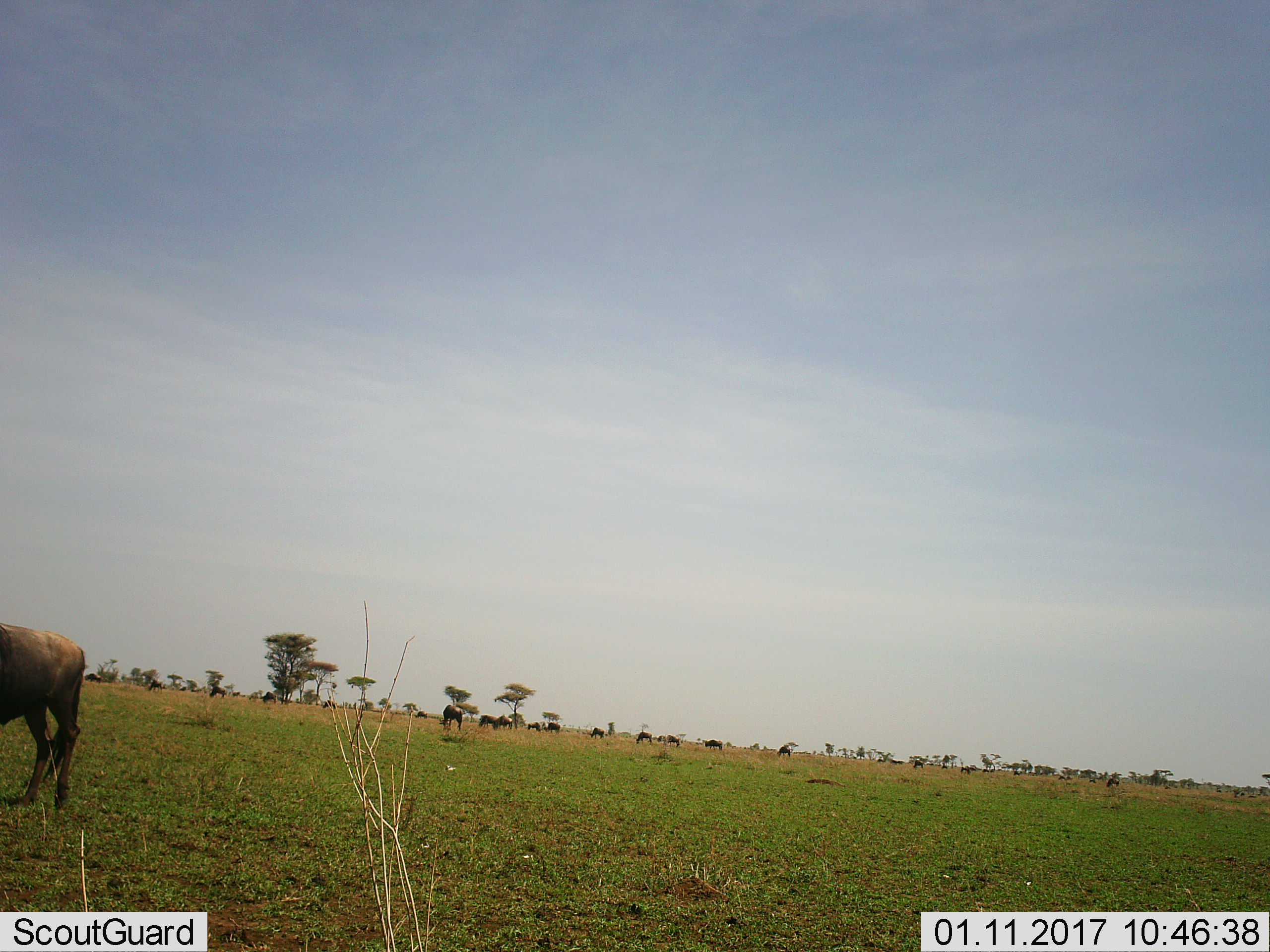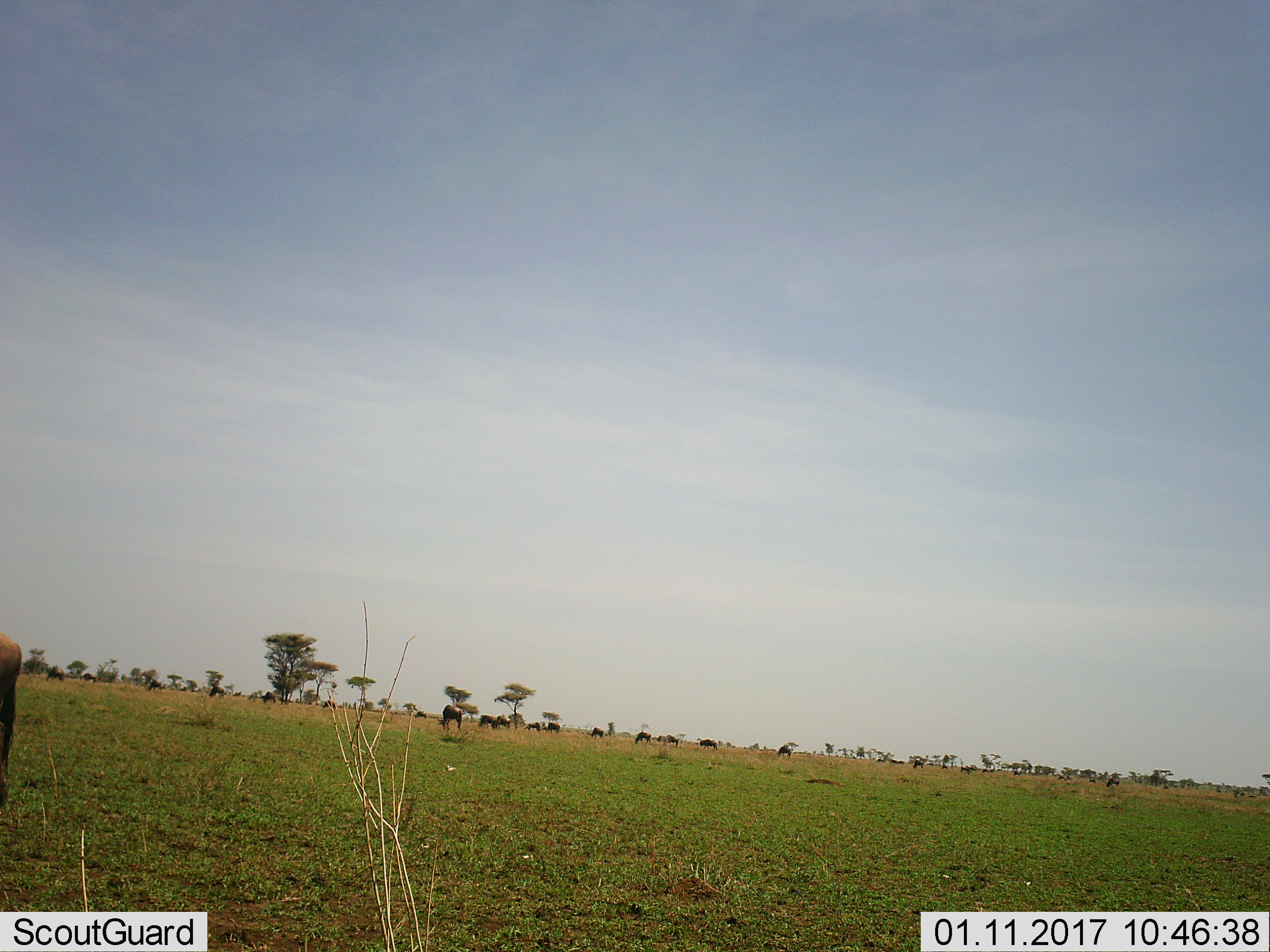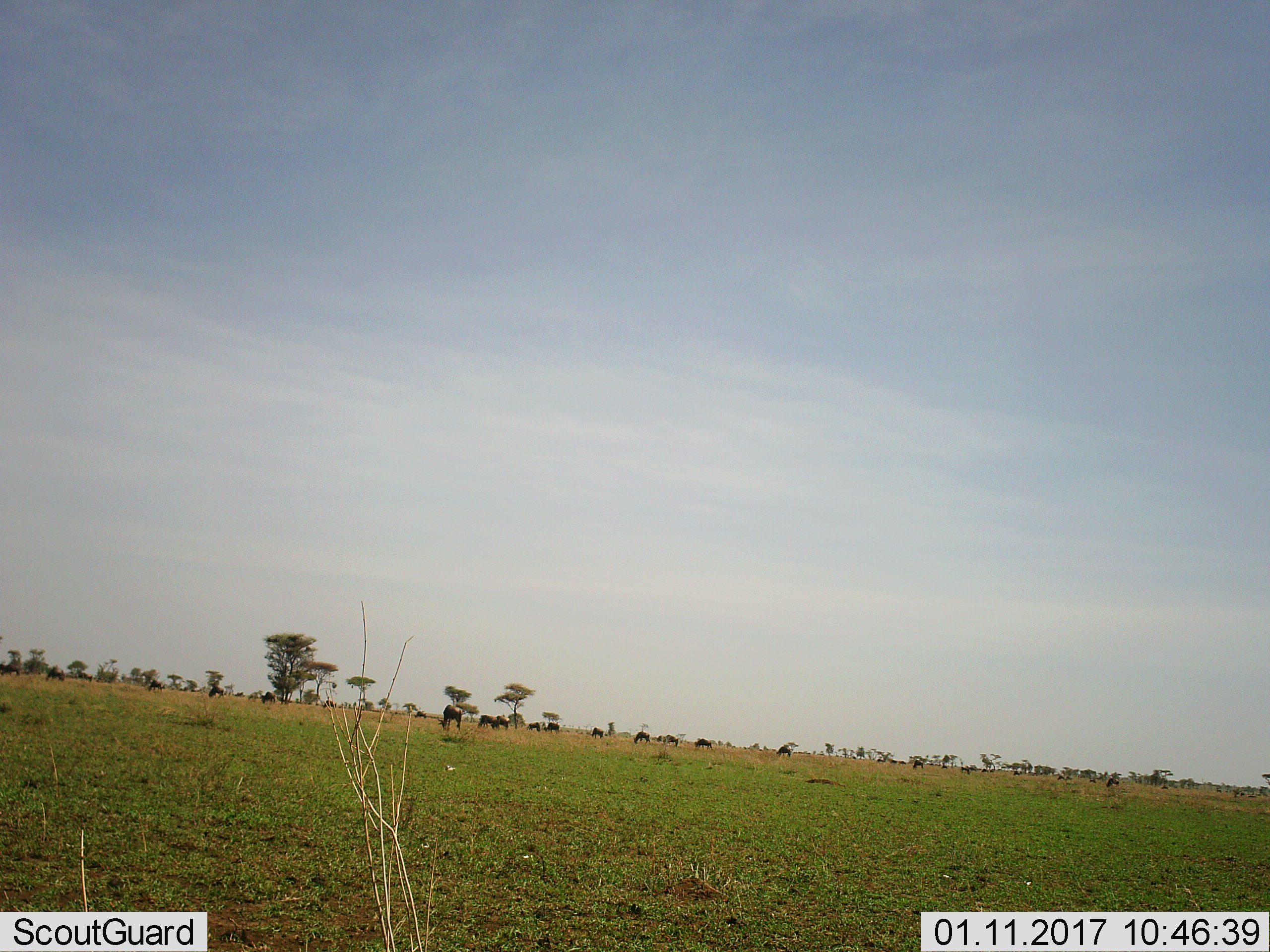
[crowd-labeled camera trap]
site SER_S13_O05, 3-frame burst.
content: unidentified animal